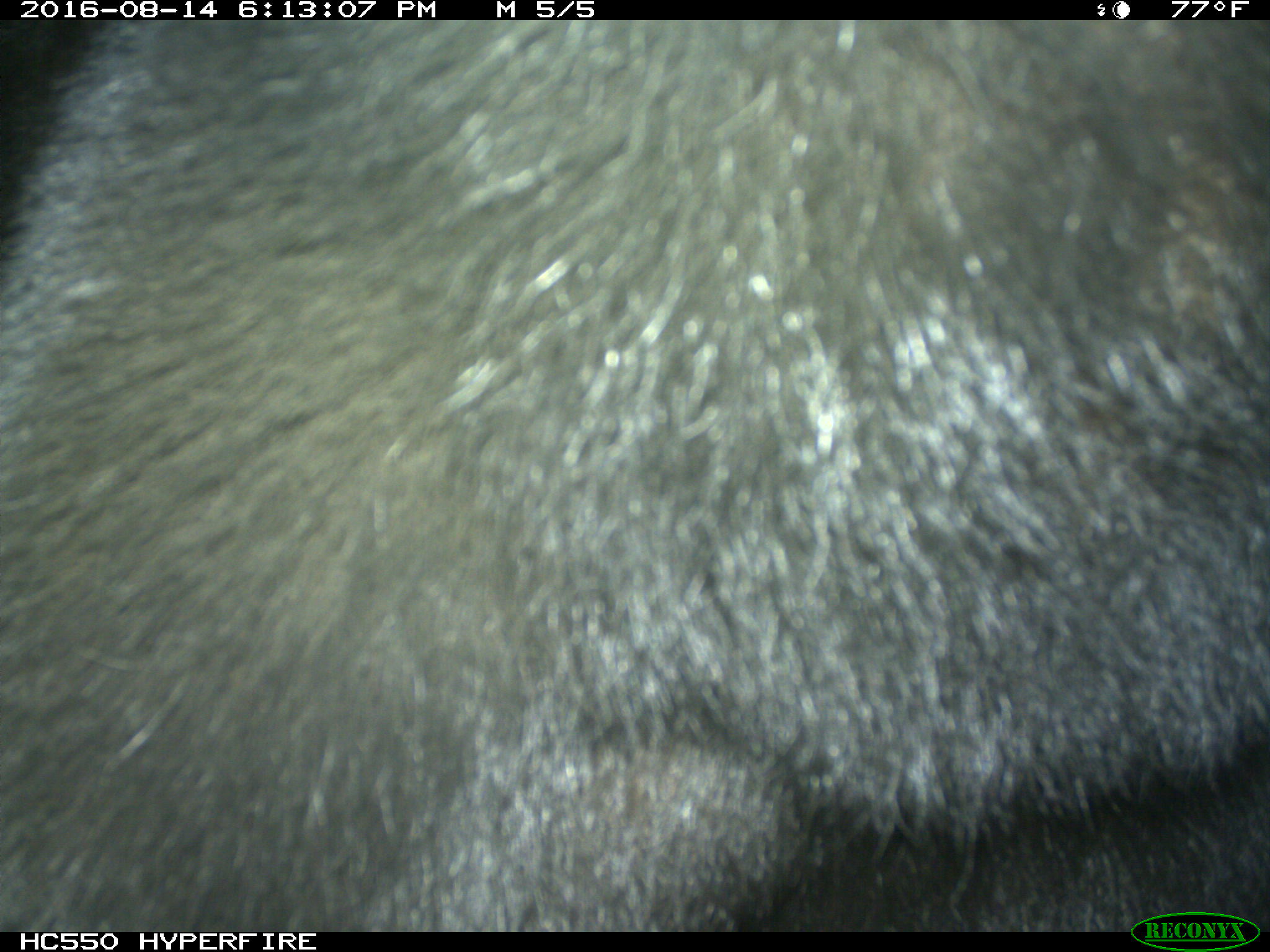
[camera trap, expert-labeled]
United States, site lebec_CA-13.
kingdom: Animalia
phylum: Chordata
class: Mammalia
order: Carnivora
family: Ursidae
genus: Ursus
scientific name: Ursus americanus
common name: american black bear